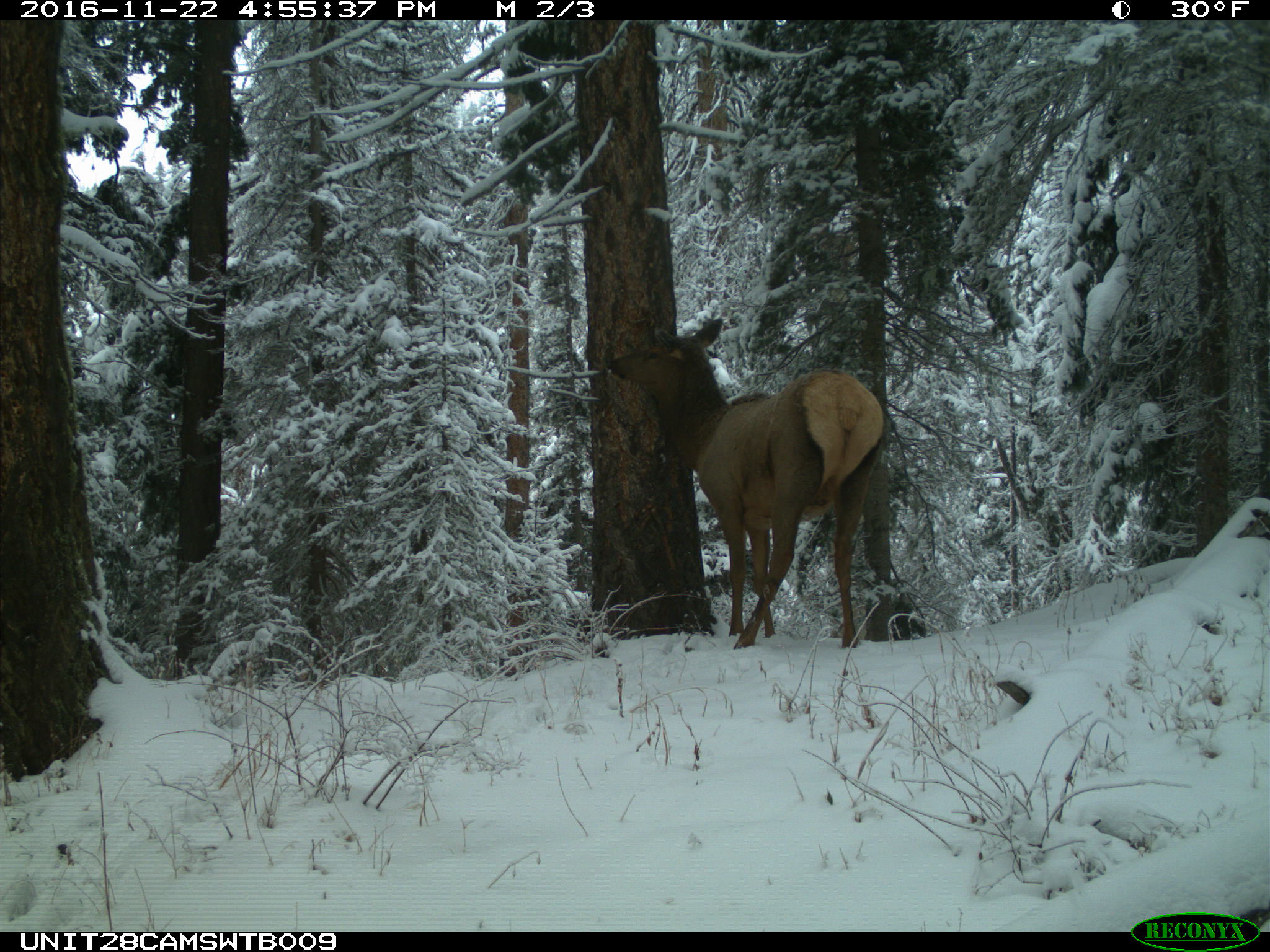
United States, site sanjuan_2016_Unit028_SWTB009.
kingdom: Animalia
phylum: Chordata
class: Mammalia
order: Artiodactyla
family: Cervidae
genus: Cervus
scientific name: Cervus elaphus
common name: red deer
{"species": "Cervus elaphus (red deer)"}